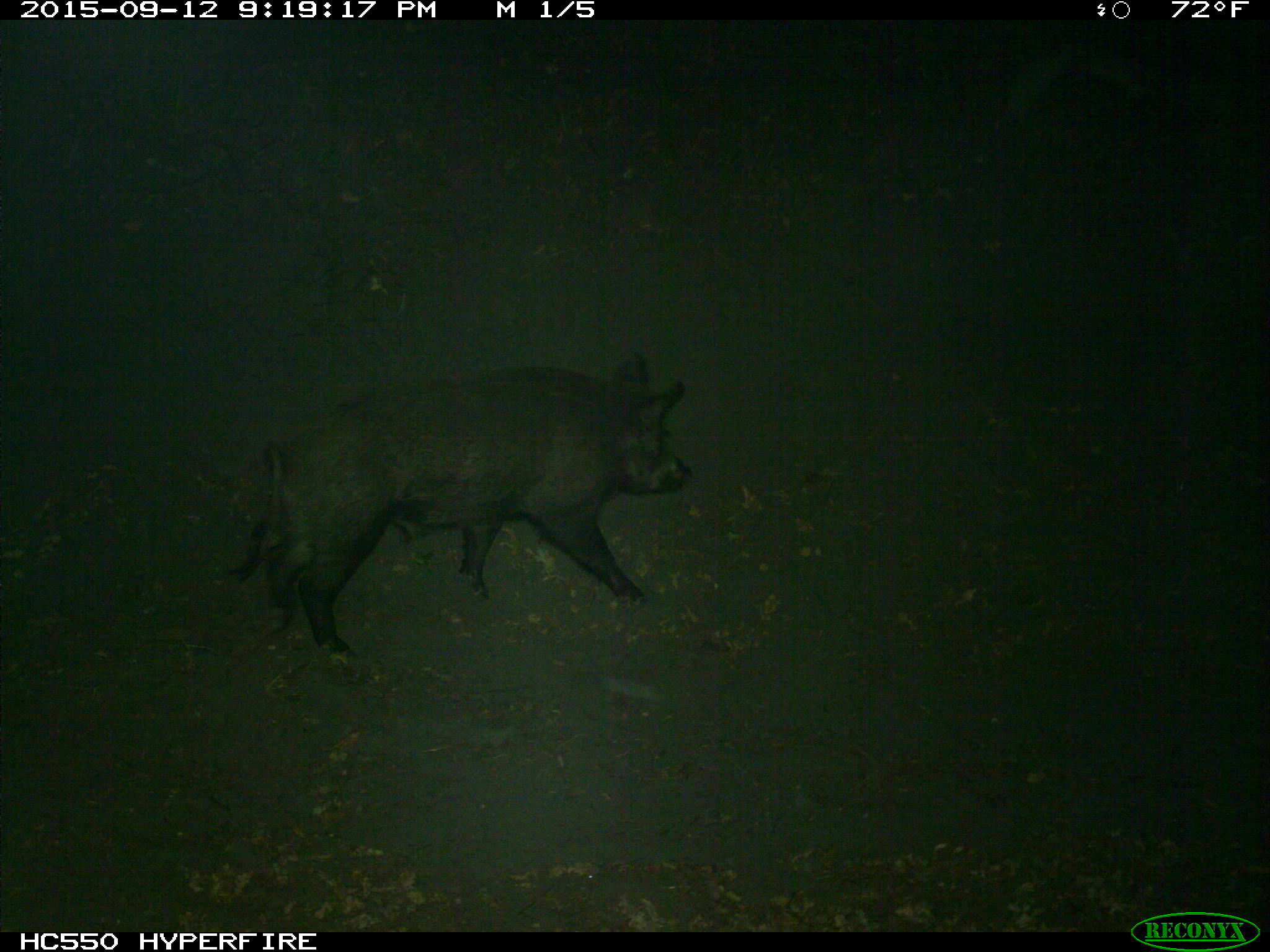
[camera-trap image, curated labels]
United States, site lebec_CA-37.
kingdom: Animalia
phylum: Chordata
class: Mammalia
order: Artiodactyla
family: Suidae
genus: Sus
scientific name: Sus scrofa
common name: wild boar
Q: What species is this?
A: Sus scrofa (wild boar).